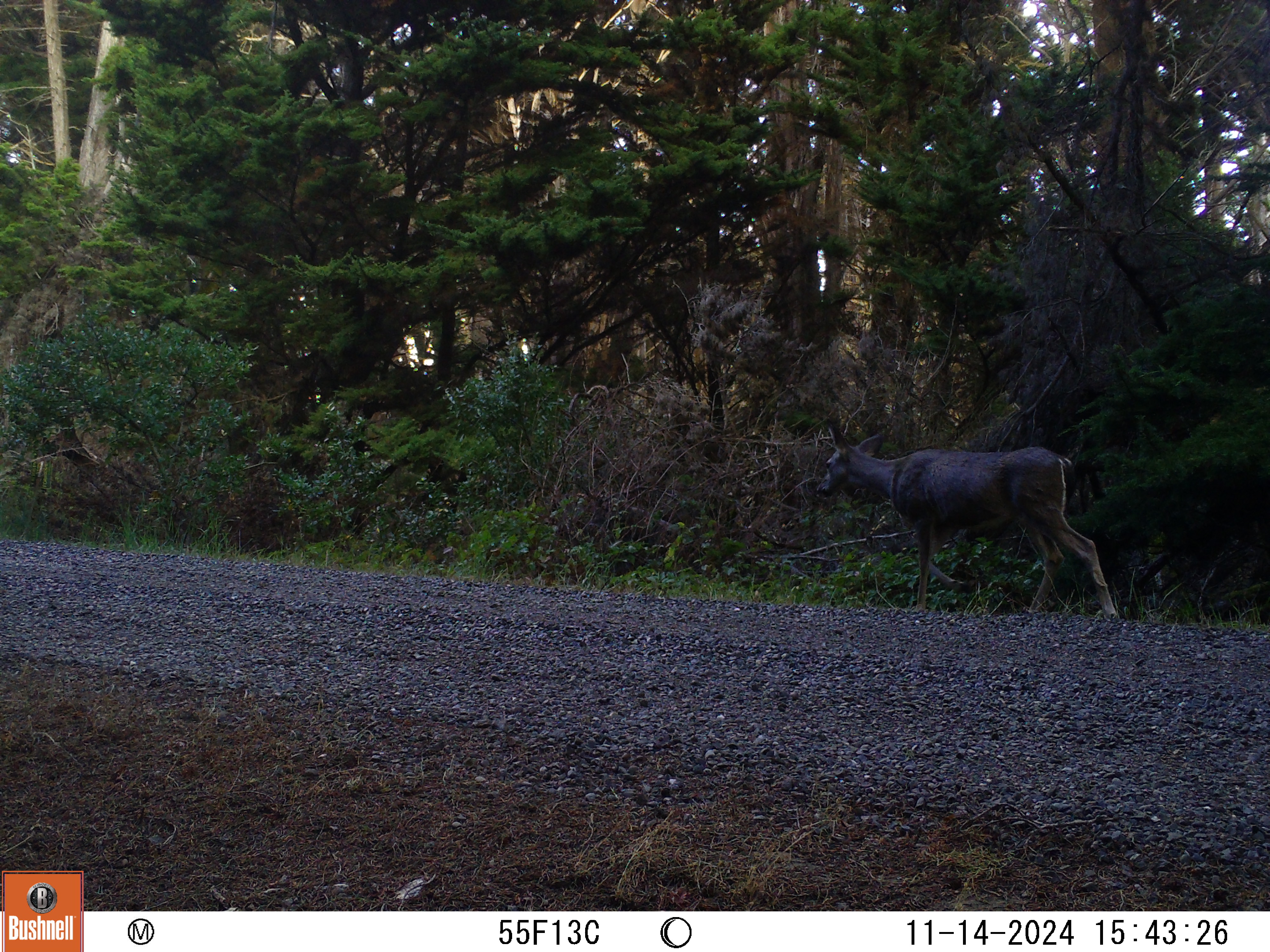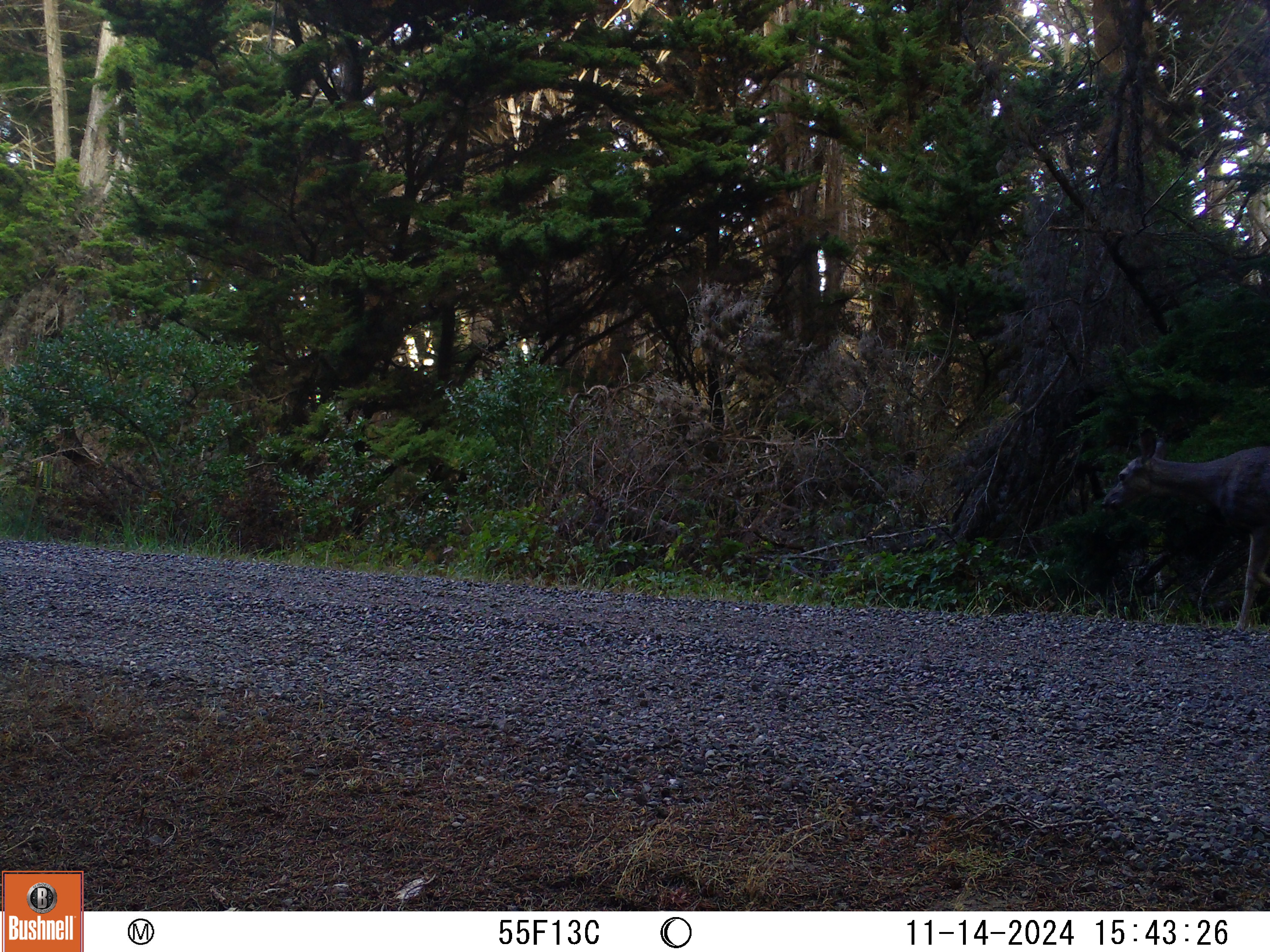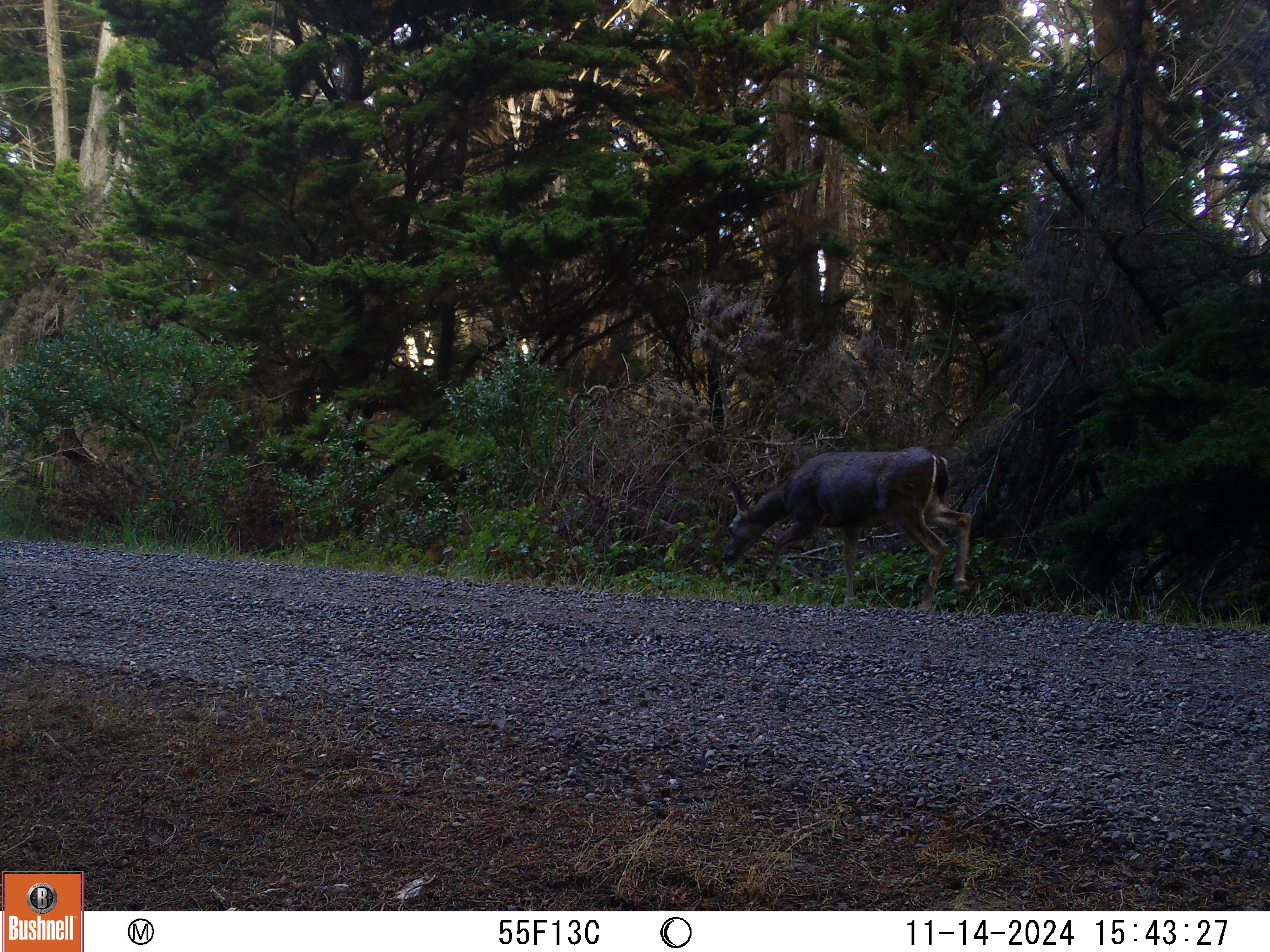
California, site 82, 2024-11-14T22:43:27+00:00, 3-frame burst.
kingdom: Animalia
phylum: Chordata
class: Mammalia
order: Artiodactyla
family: Cervidae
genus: Odocoileus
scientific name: Odocoileus hemionus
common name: mule deer